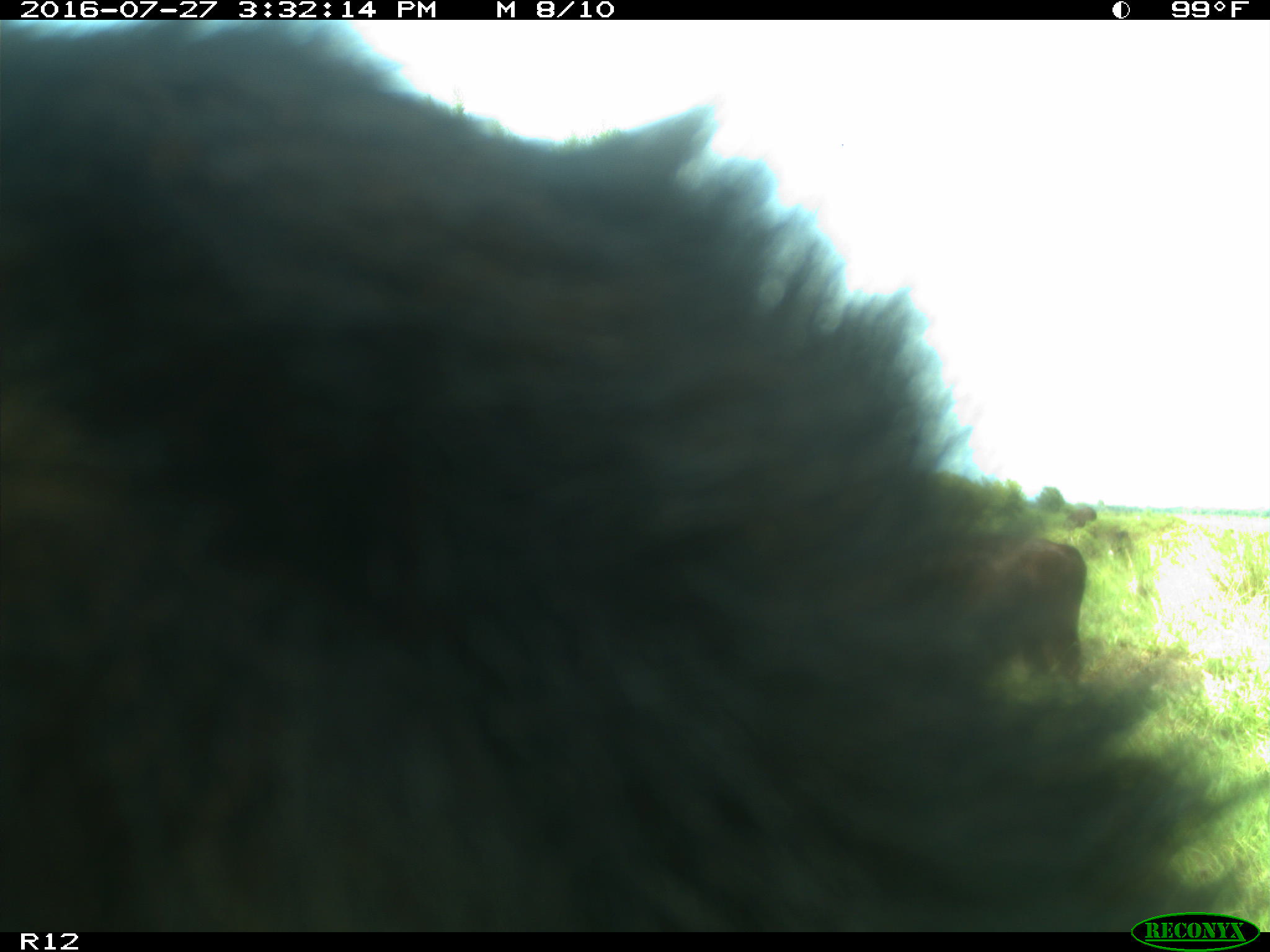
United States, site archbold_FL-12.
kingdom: Animalia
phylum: Chordata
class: Mammalia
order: Artiodactyla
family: Bovidae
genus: Bos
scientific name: Bos taurus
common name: domestic cow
Bos taurus (domestic cow).